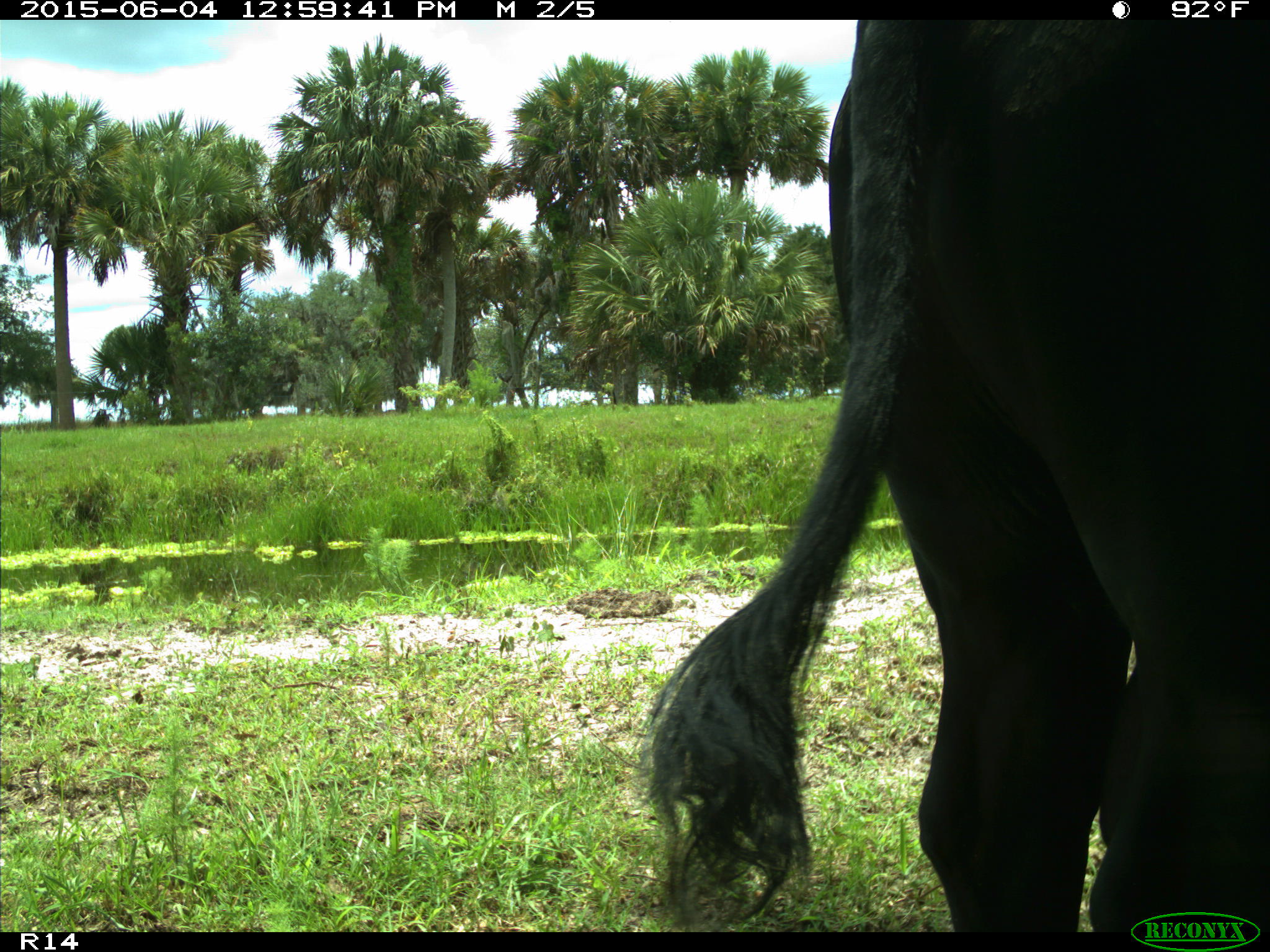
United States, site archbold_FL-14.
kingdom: Animalia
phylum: Chordata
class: Mammalia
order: Artiodactyla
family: Bovidae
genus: Bos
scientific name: Bos taurus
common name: domestic cow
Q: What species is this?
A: Bos taurus (domestic cow).